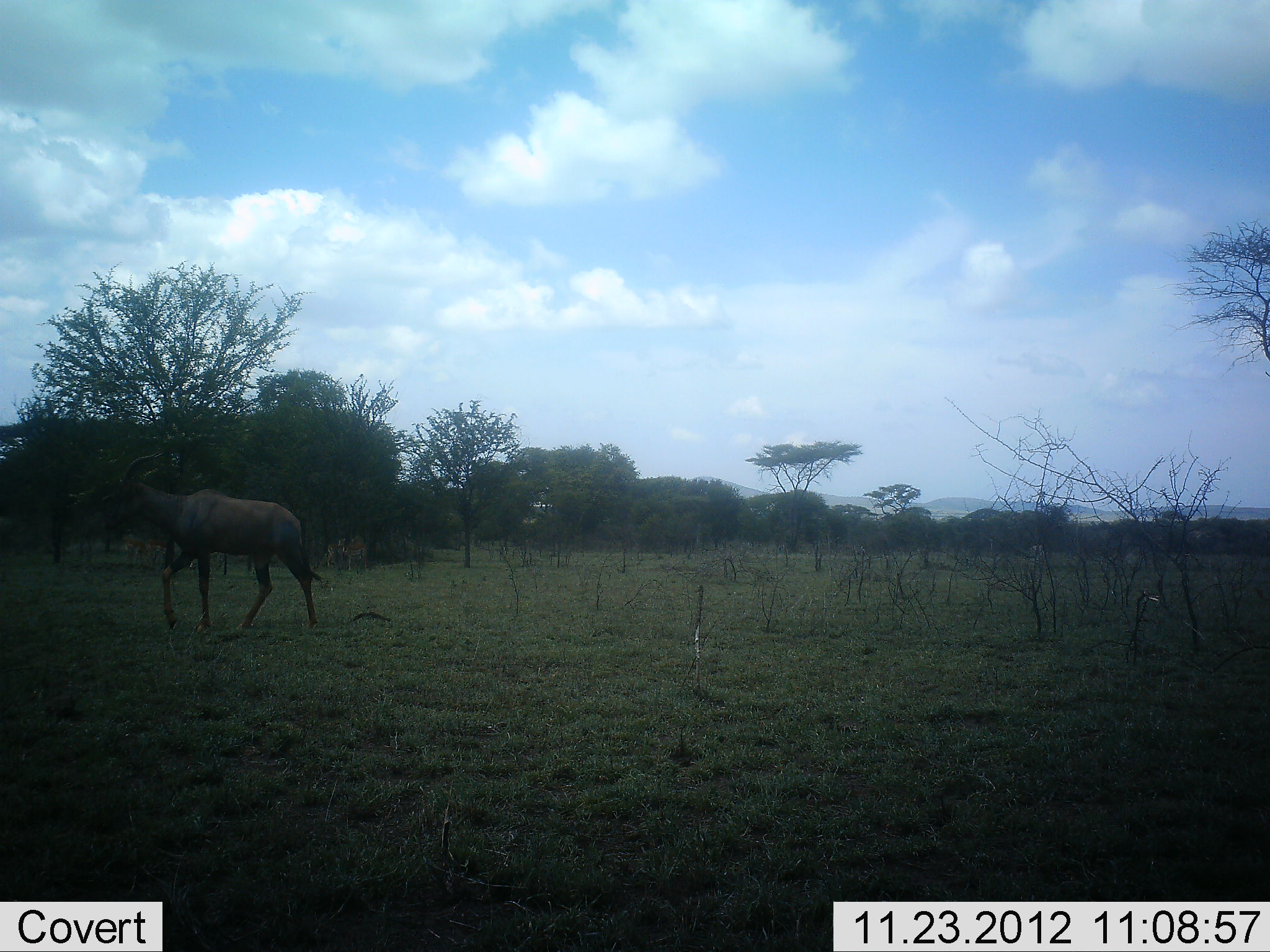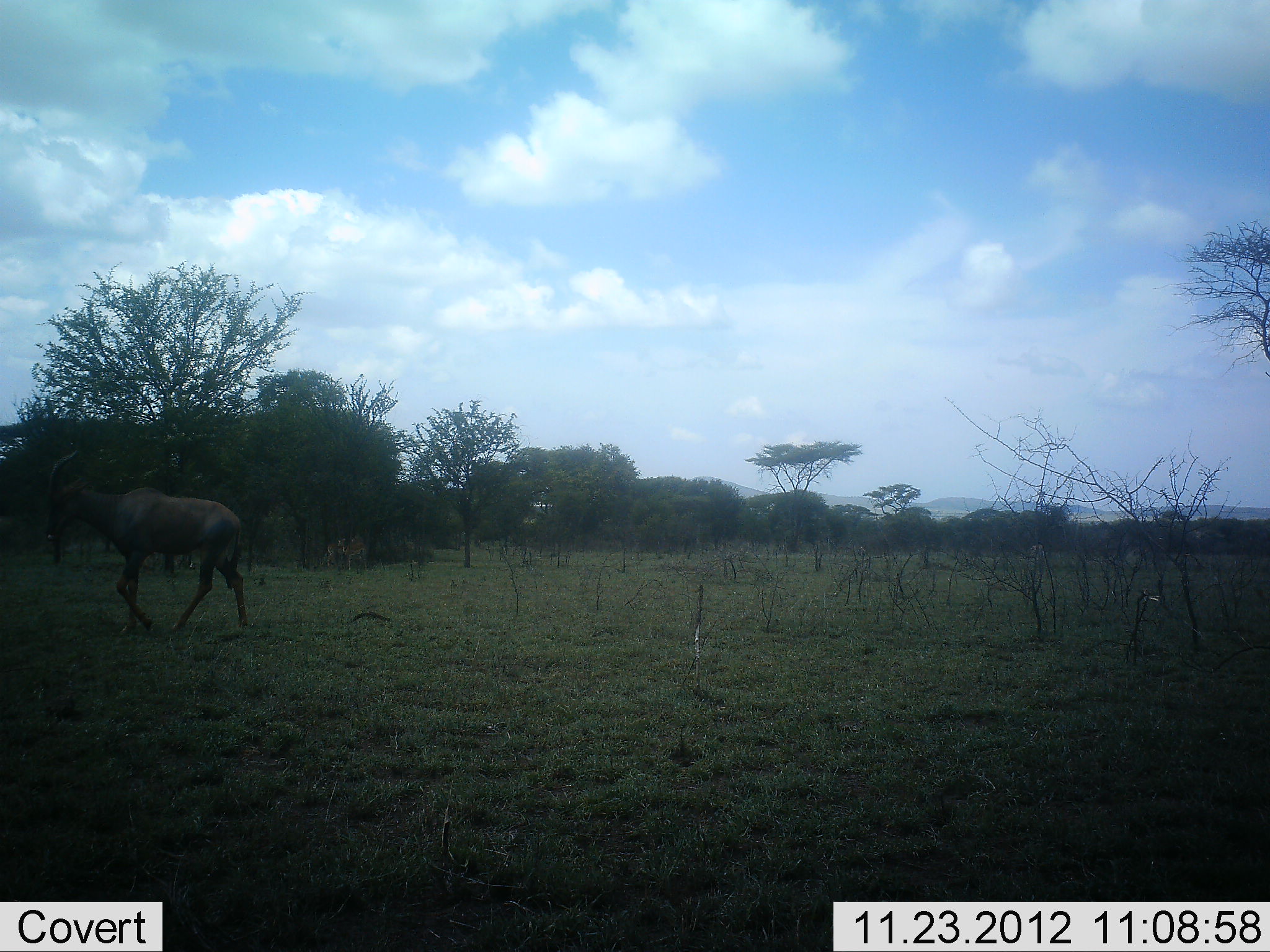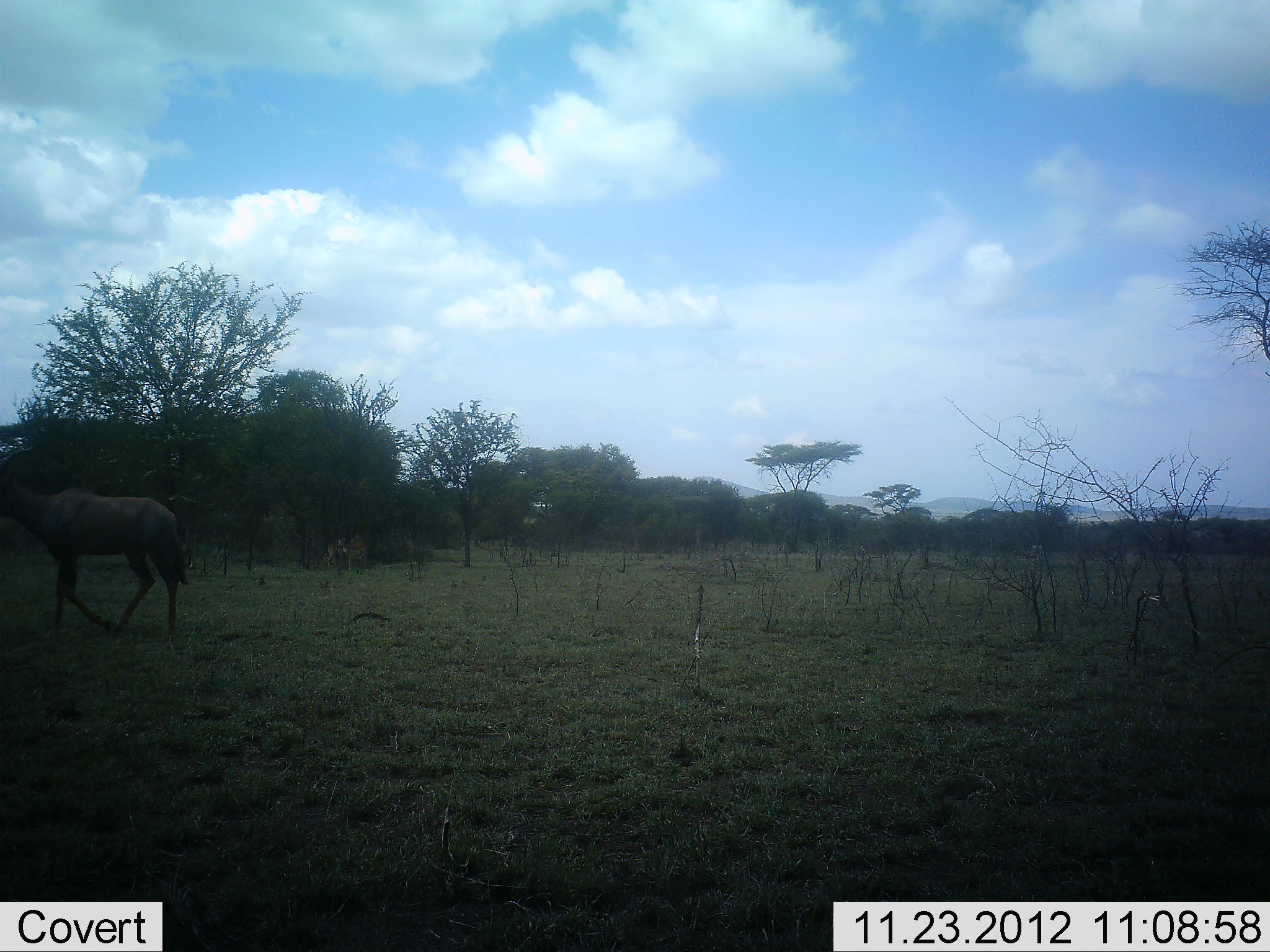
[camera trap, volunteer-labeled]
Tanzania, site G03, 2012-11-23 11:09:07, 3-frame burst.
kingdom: Animalia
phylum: Chordata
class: Mammalia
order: Artiodactyla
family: Bovidae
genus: Damaliscus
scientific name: Damaliscus lunatus jimela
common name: topi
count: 1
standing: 5%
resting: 0%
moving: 90%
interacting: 5%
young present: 0%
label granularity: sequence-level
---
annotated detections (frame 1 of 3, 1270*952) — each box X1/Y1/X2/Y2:
animal: 96/451/324/636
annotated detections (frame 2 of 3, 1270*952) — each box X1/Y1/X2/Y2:
animal: 42/450/249/638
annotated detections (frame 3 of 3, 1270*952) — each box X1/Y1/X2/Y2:
animal: 0/445/189/636